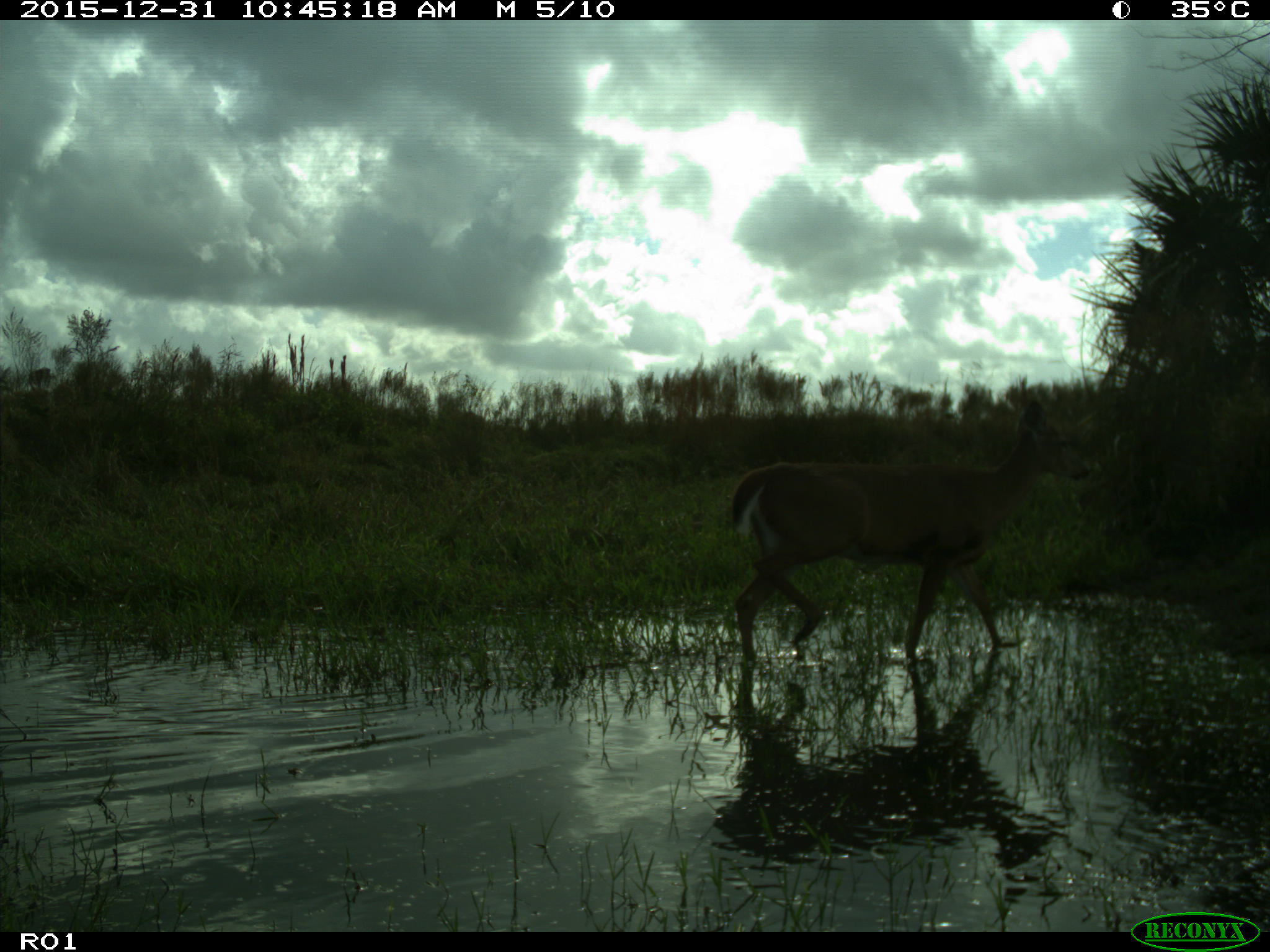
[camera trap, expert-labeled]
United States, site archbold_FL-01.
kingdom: Animalia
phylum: Chordata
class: Mammalia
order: Artiodactyla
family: Cervidae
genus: Odocoileus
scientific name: Odocoileus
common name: deer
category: unidentified deer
Unidentified deer (deer) (Odocoileus).